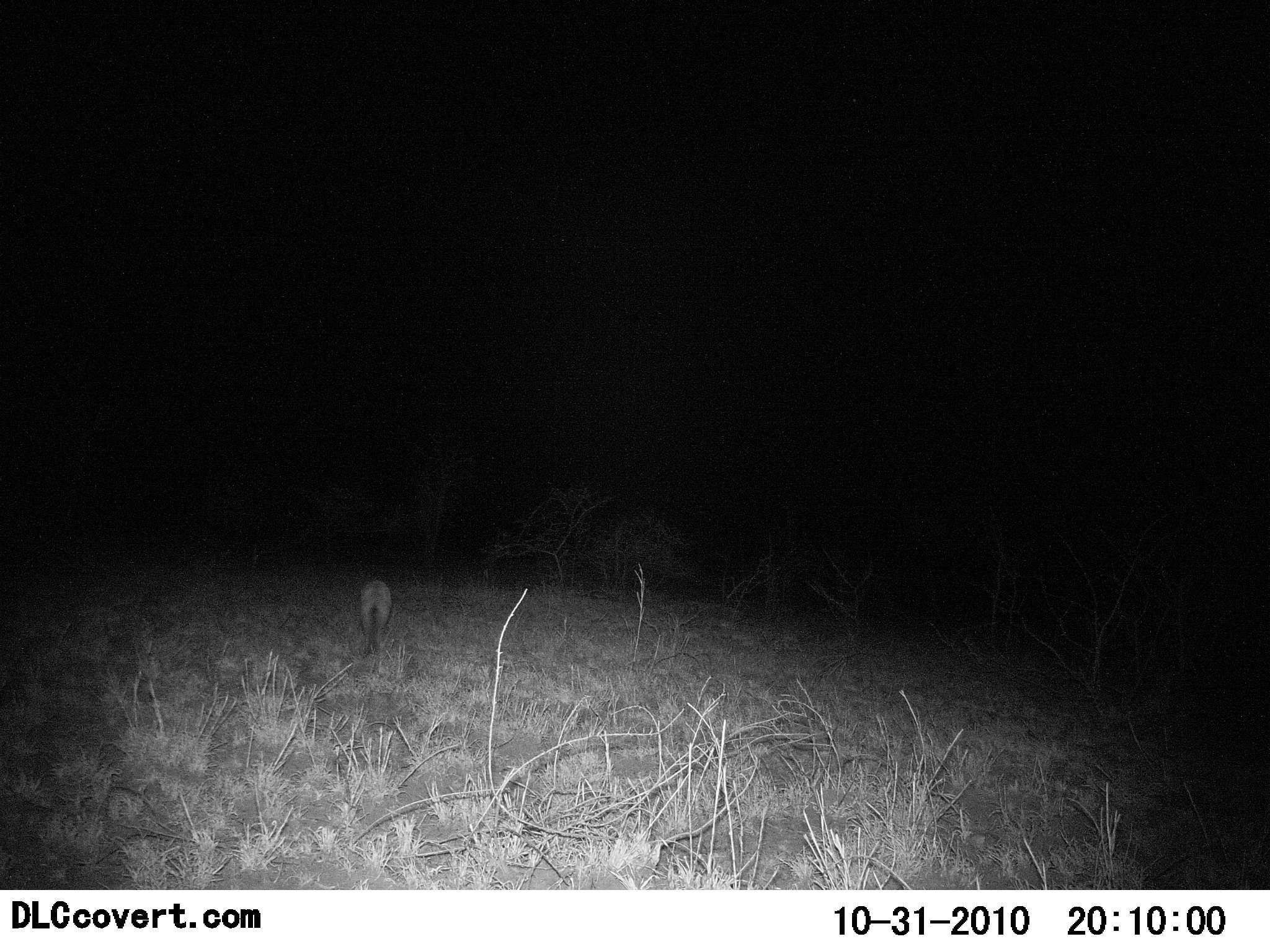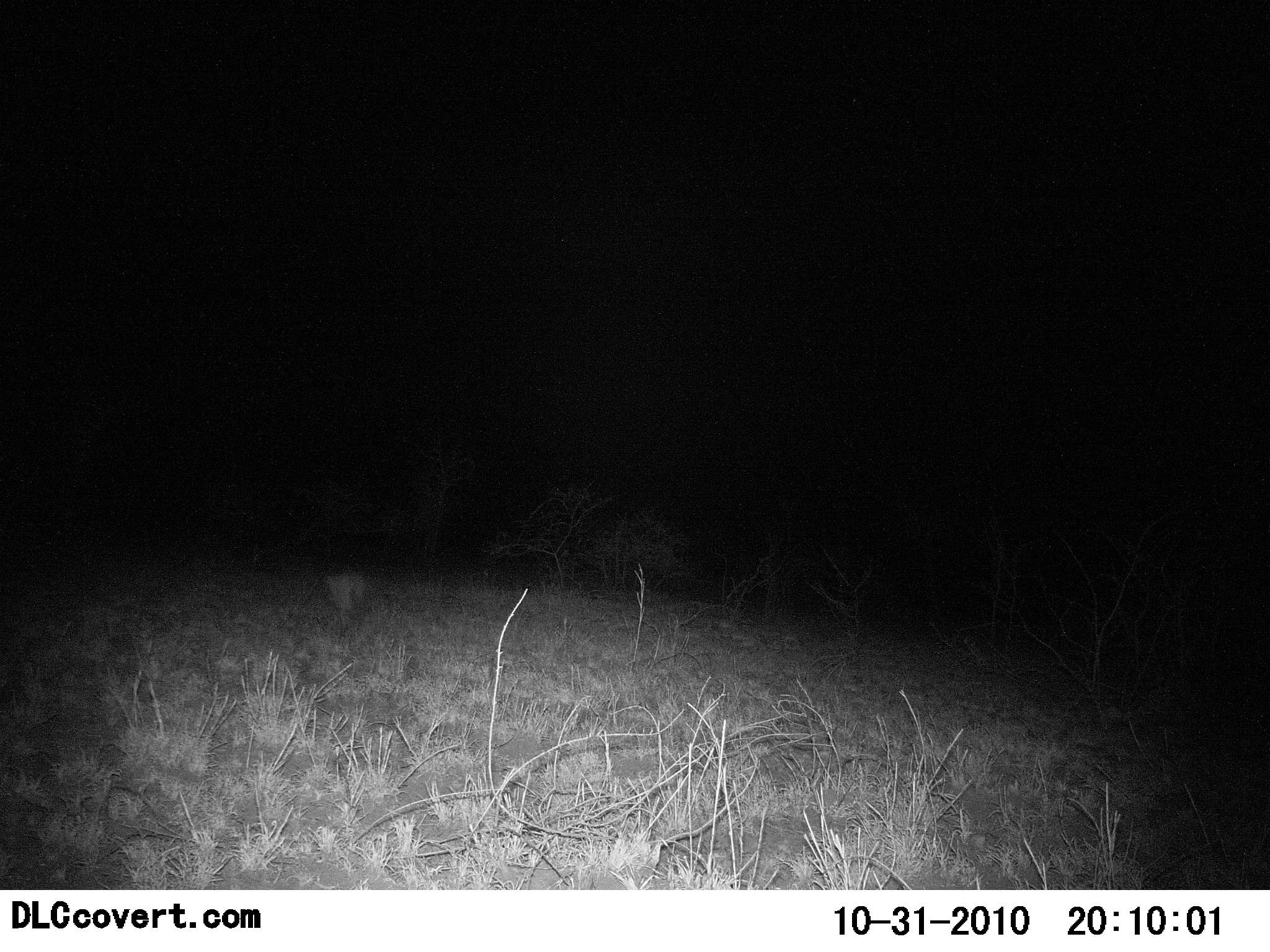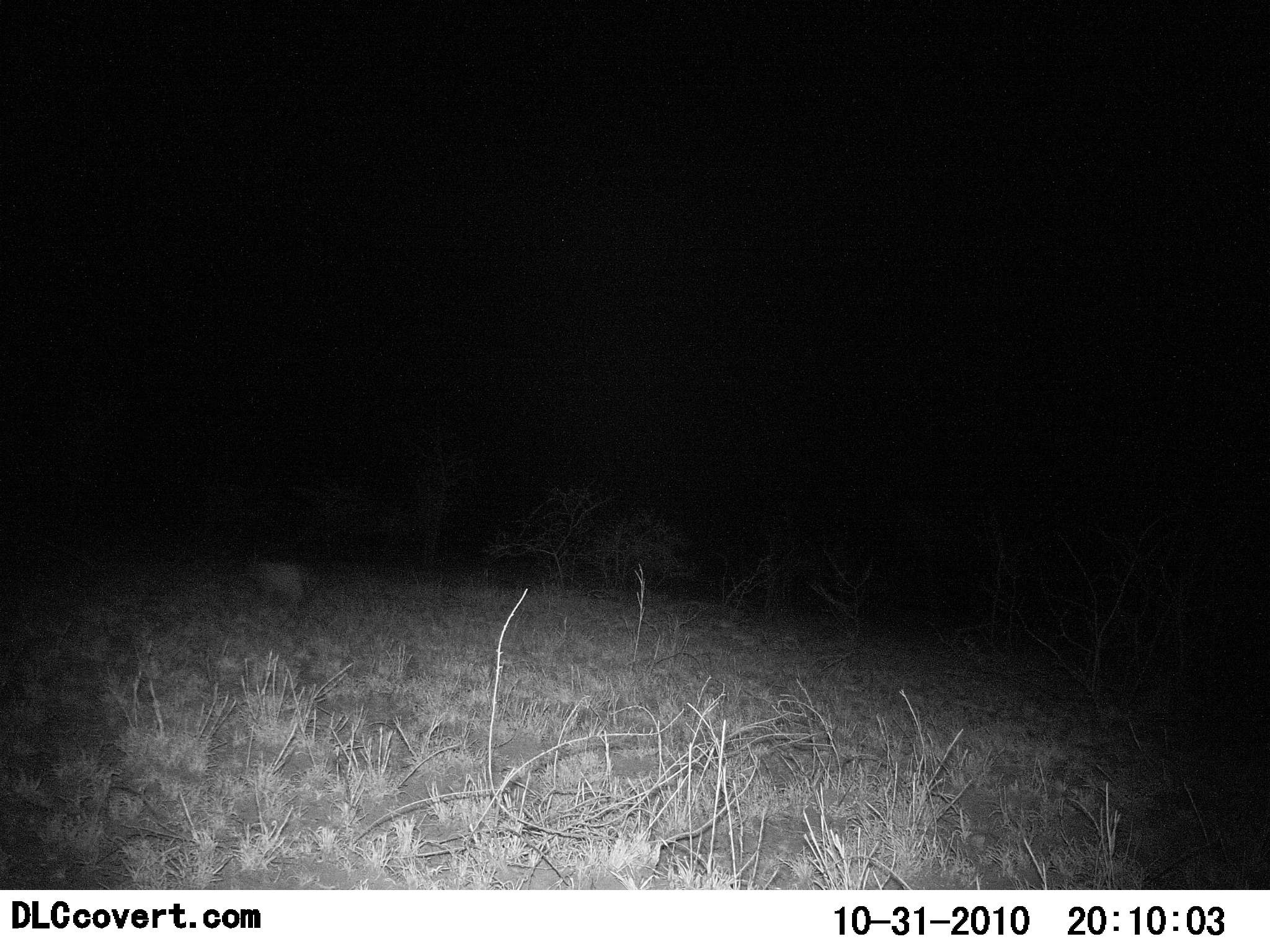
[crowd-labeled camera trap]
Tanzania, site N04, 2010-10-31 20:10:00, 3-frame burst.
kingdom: Animalia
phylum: Chordata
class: Mammalia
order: Carnivora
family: Canidae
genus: Otocyon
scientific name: Otocyon megalotis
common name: bat-eared fox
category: batearedfox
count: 1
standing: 25%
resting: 0%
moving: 75%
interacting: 0%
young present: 0%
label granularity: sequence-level